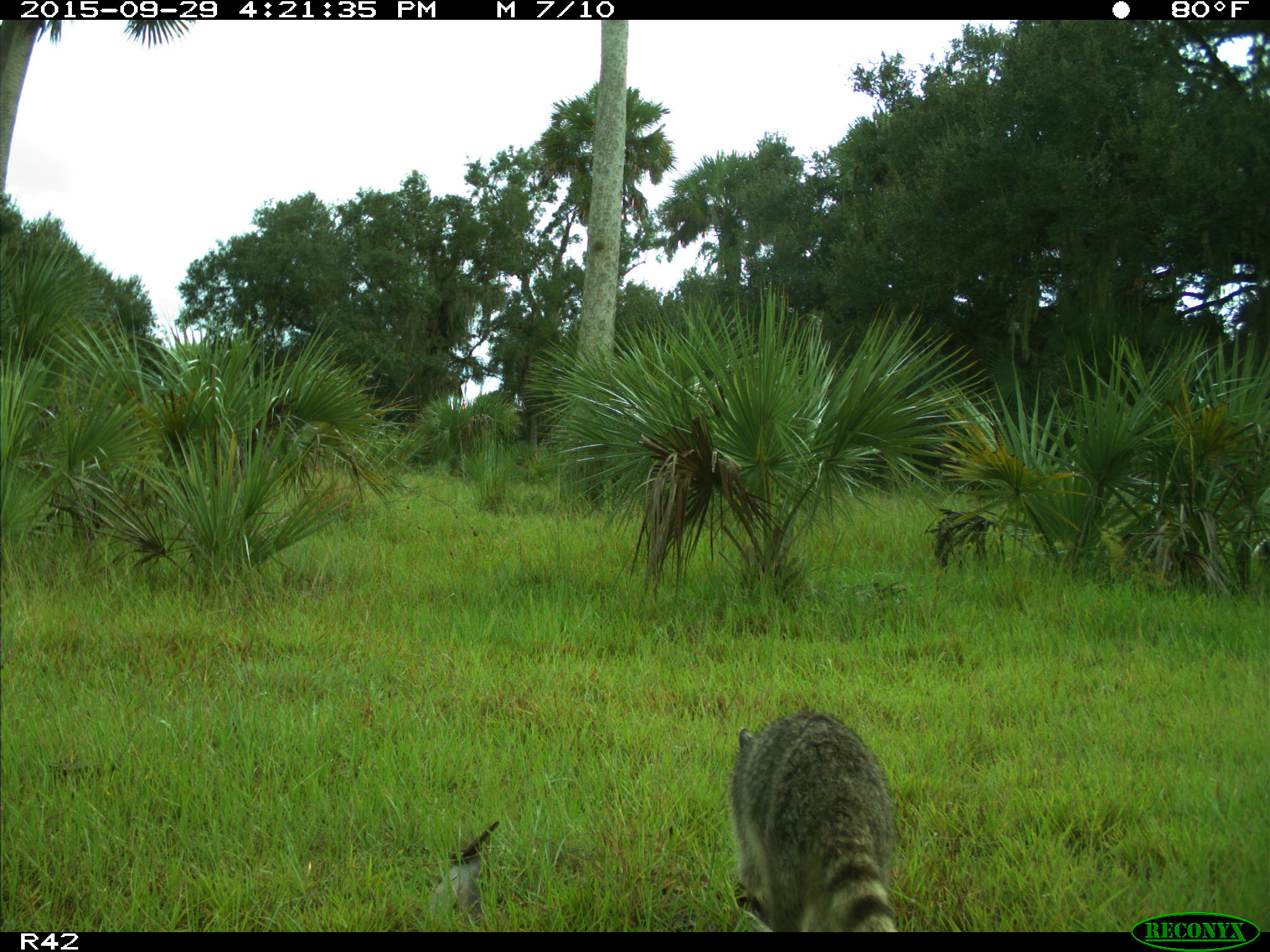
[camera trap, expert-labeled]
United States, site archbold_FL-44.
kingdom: Animalia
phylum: Chordata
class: Mammalia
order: Carnivora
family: Procyonidae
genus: Procyon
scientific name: Procyon lotor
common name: common raccoon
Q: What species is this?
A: Procyon lotor (common raccoon).